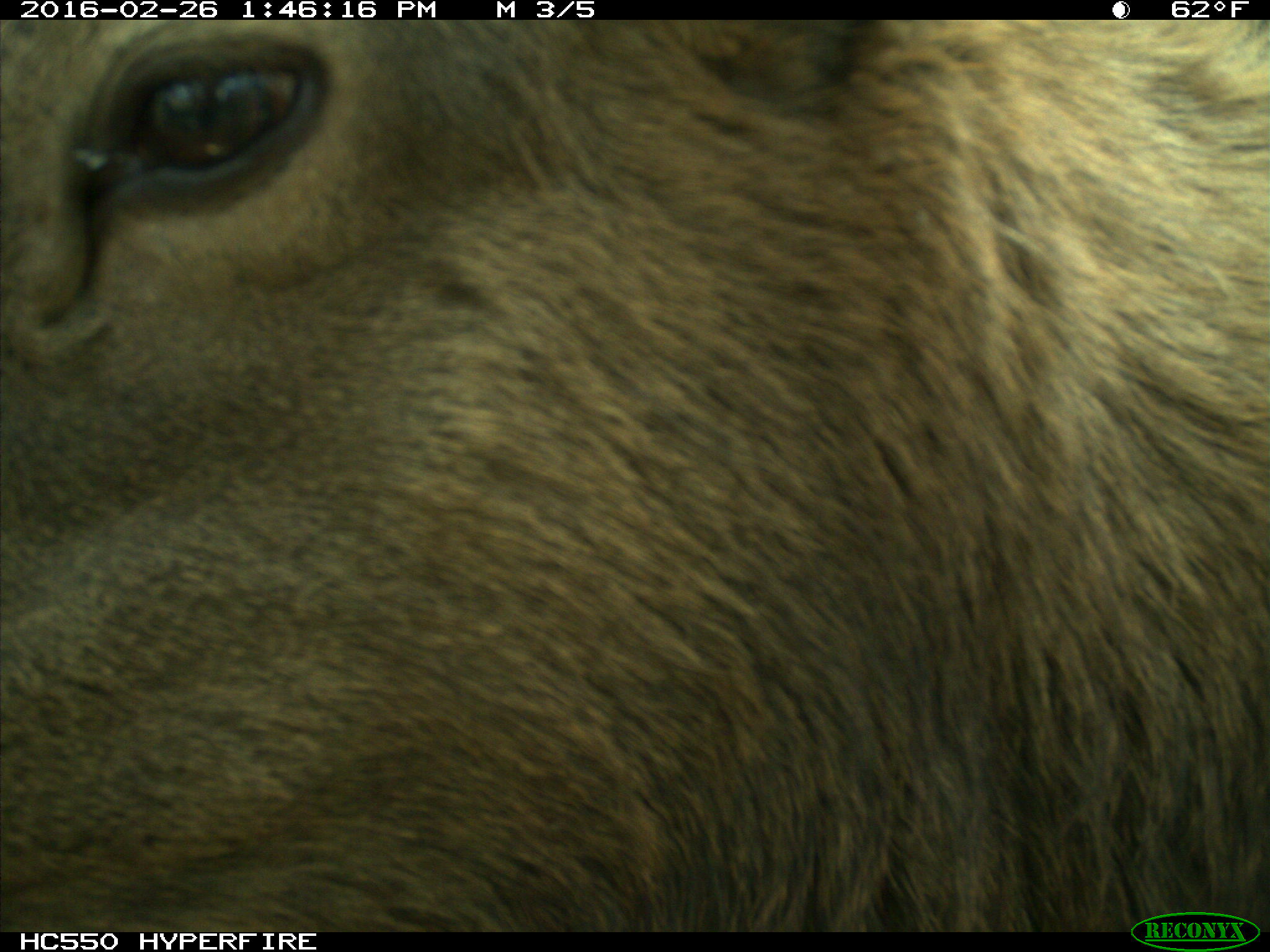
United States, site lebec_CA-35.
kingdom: Animalia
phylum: Chordata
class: Mammalia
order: Artiodactyla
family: Cervidae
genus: Cervus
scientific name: Cervus canadensis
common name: elk